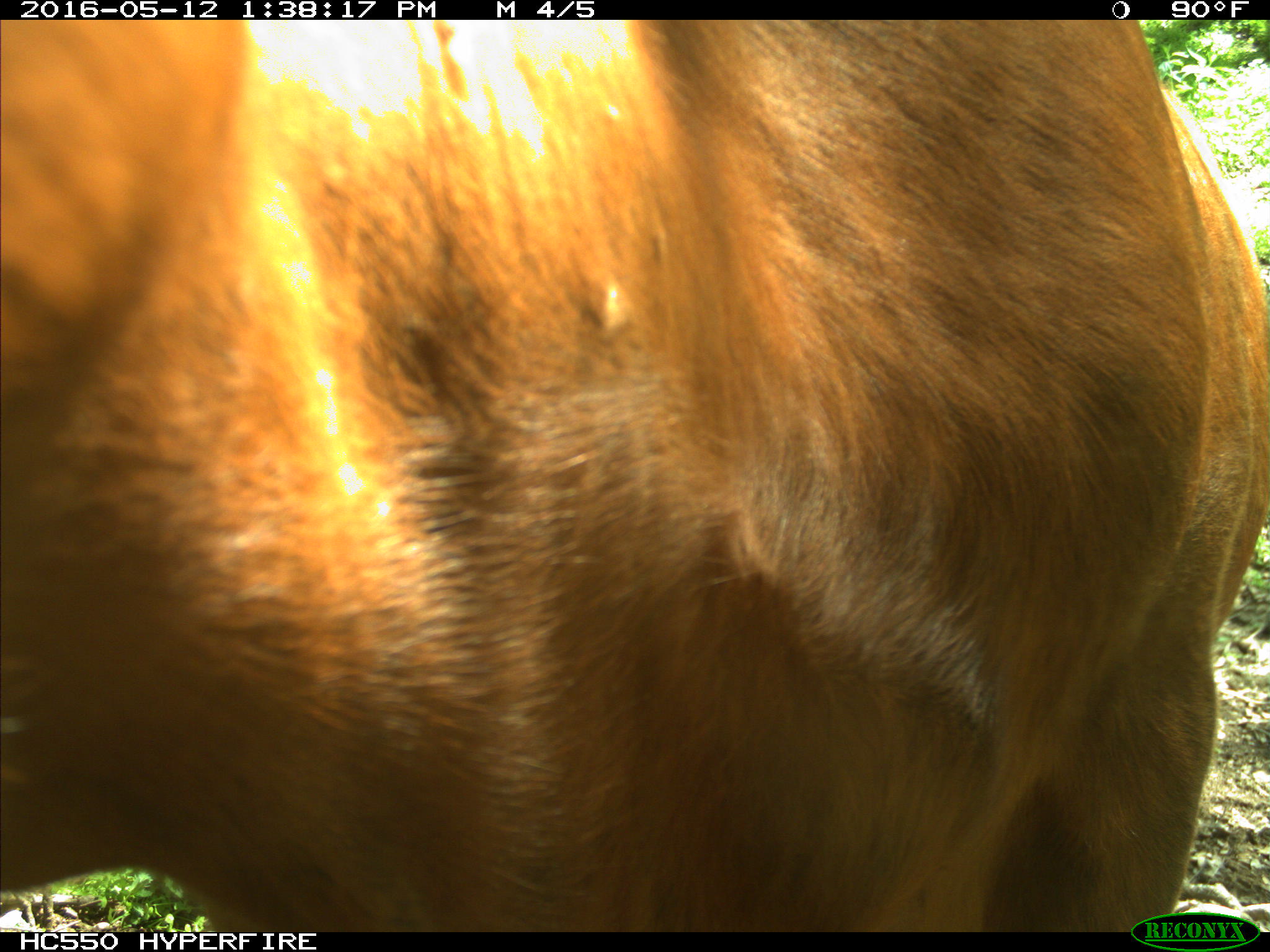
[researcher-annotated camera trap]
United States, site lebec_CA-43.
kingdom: Animalia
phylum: Chordata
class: Mammalia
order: Artiodactyla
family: Bovidae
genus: Bos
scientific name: Bos taurus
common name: domestic cow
Bos taurus (domestic cow).